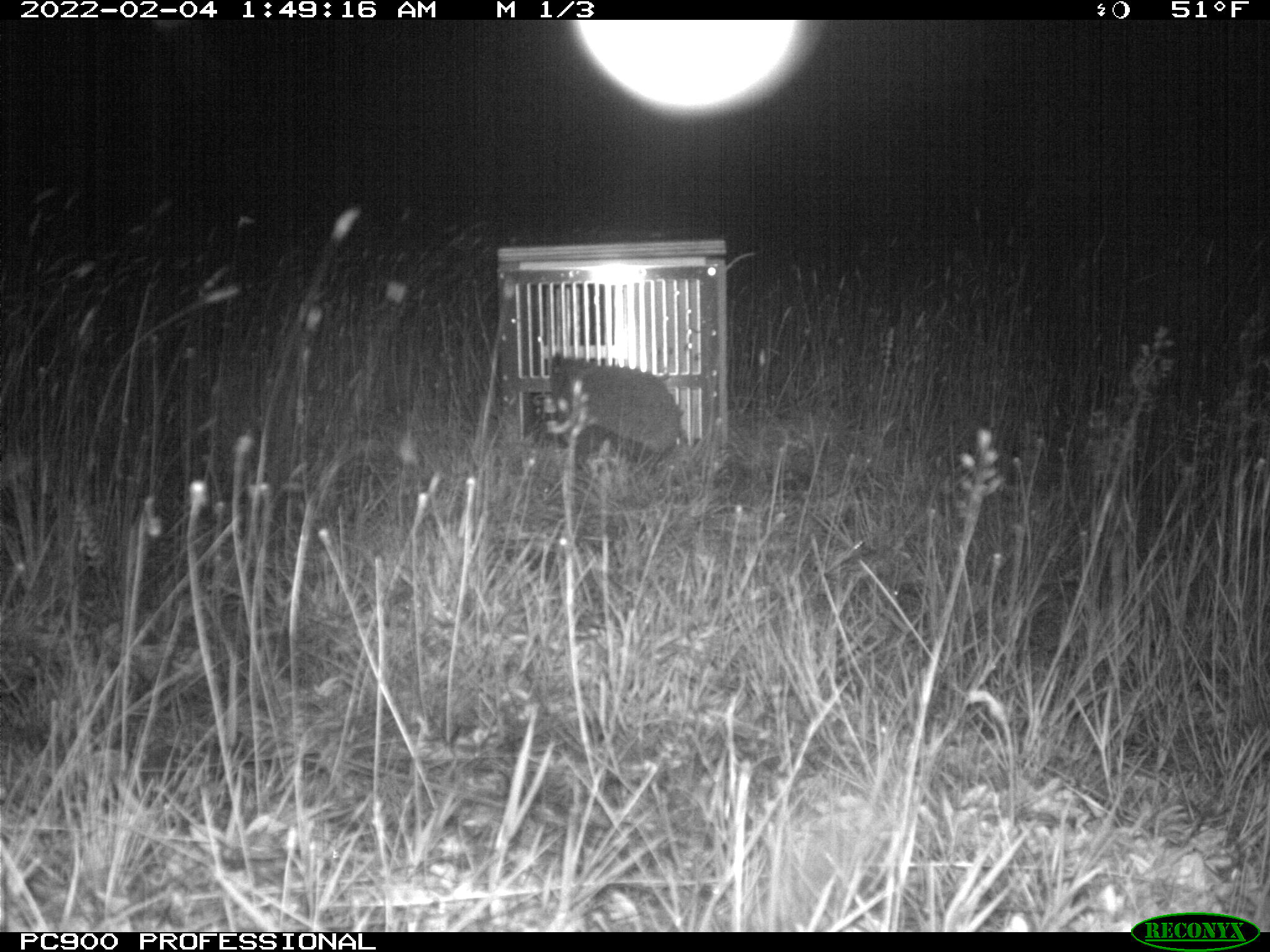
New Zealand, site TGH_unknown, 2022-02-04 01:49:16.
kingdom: Animalia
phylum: Chordata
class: Mammalia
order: Eulipotyphla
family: Erinaceidae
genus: Erinaceus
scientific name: Erinaceus europaeus europaeus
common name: european hedgehog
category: hedgehog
Hedgehog (european hedgehog) (Erinaceus europaeus europaeus).